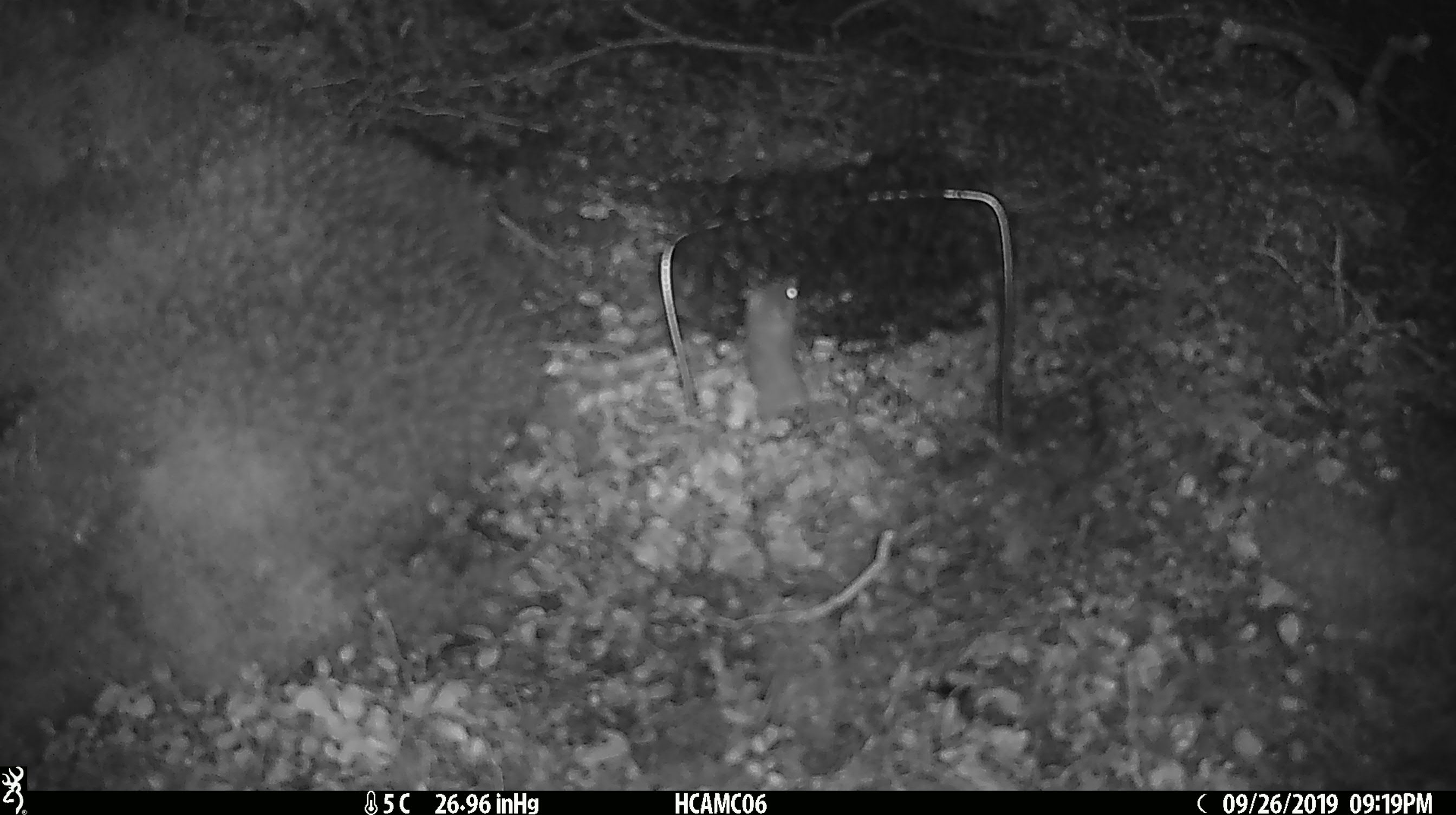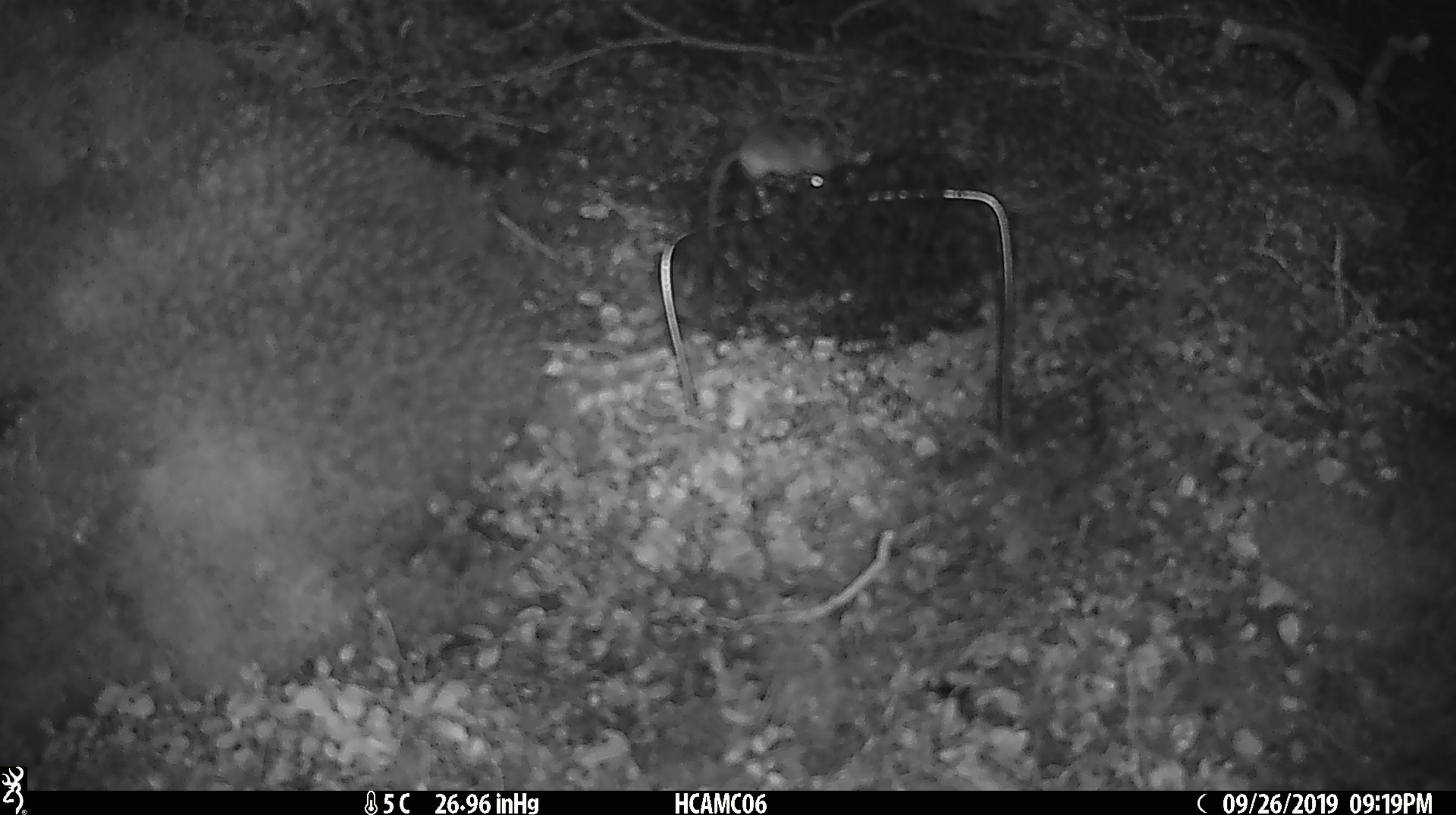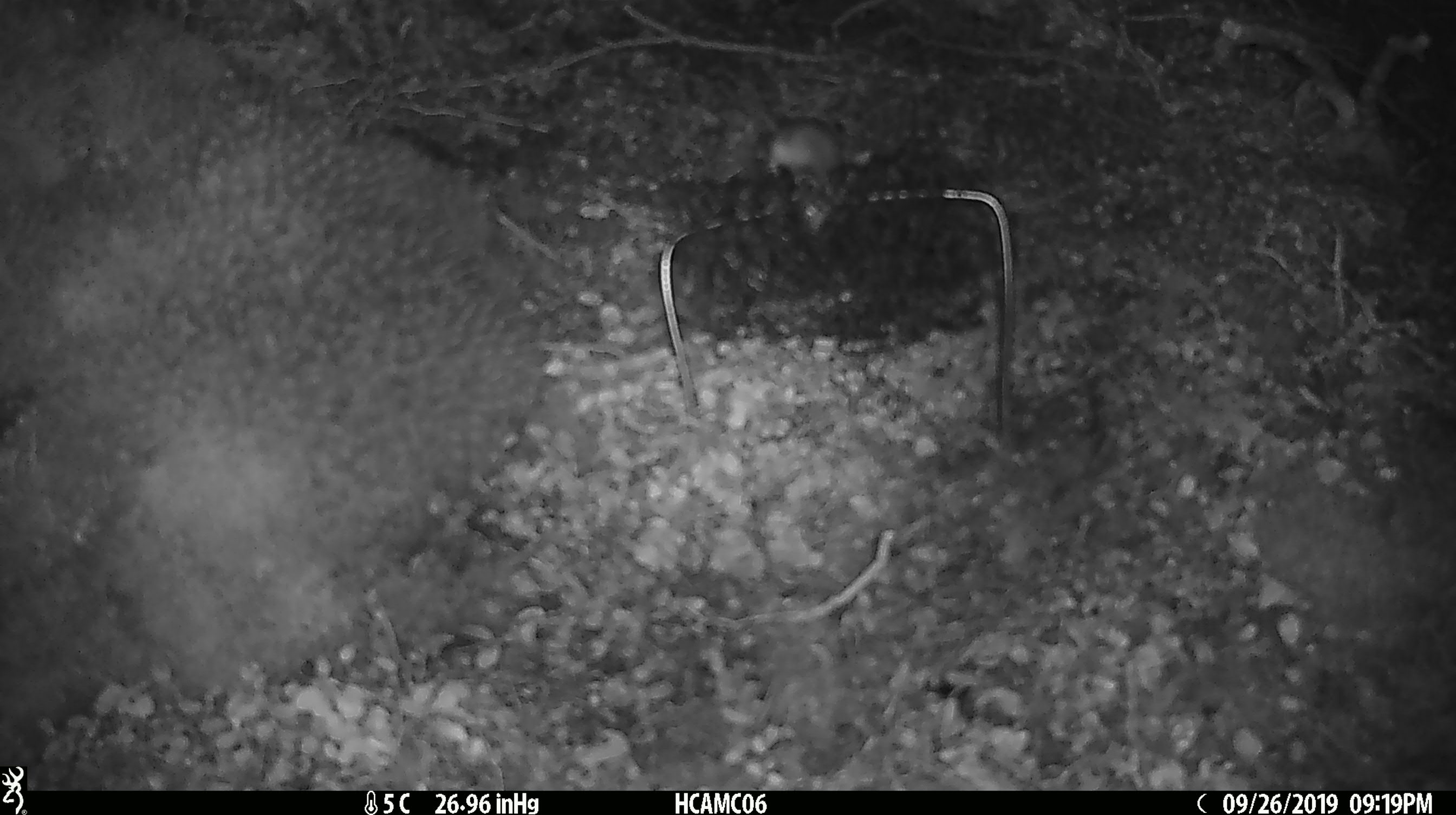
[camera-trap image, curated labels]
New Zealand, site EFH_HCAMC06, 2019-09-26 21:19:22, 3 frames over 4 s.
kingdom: Animalia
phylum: Chordata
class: Mammalia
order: Rodentia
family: Muridae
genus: Mus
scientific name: Mus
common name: mouse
Mouse (Mus).